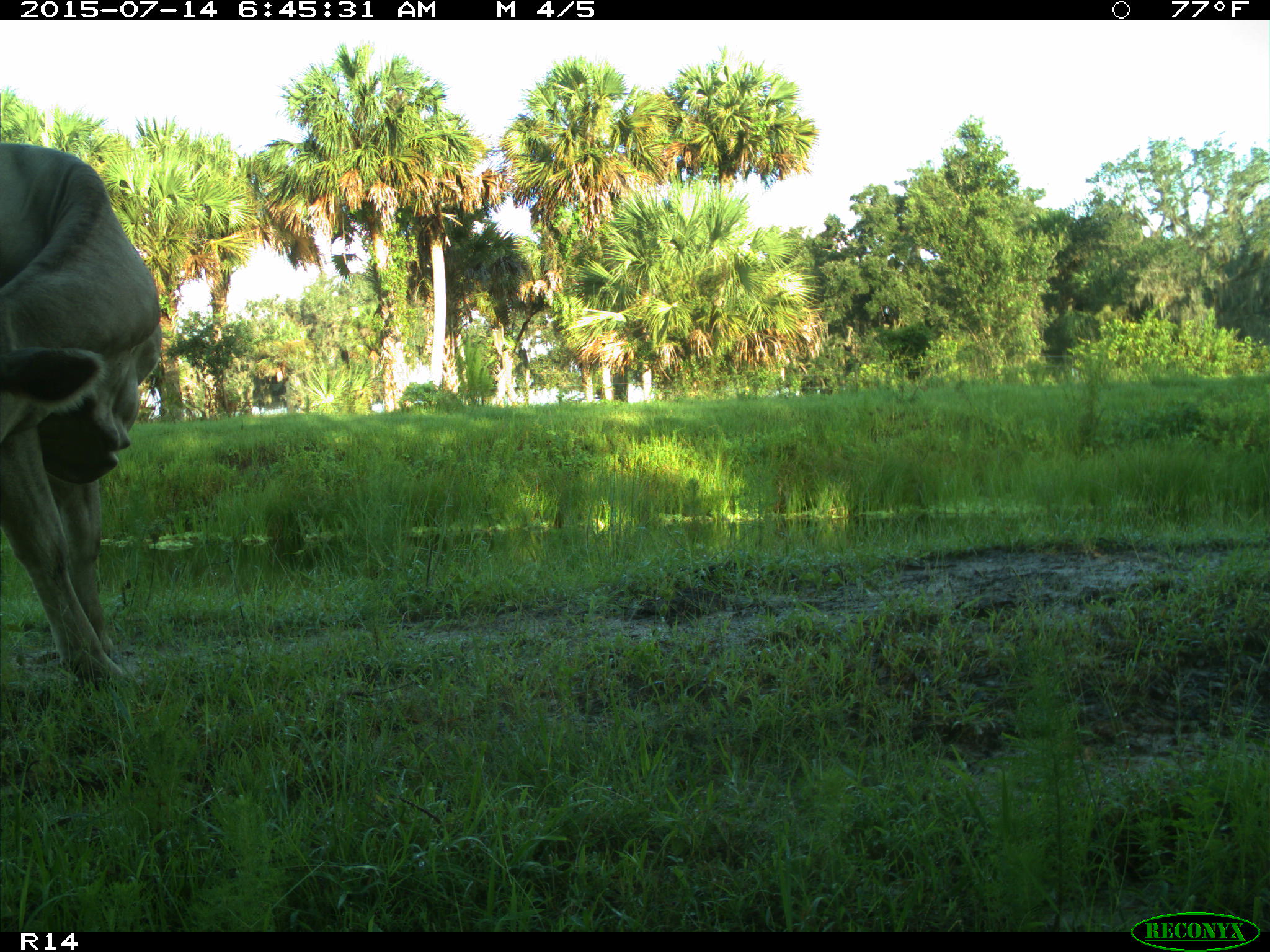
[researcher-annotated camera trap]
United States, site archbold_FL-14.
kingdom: Animalia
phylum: Chordata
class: Mammalia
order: Artiodactyla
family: Bovidae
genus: Bos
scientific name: Bos taurus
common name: domestic cow